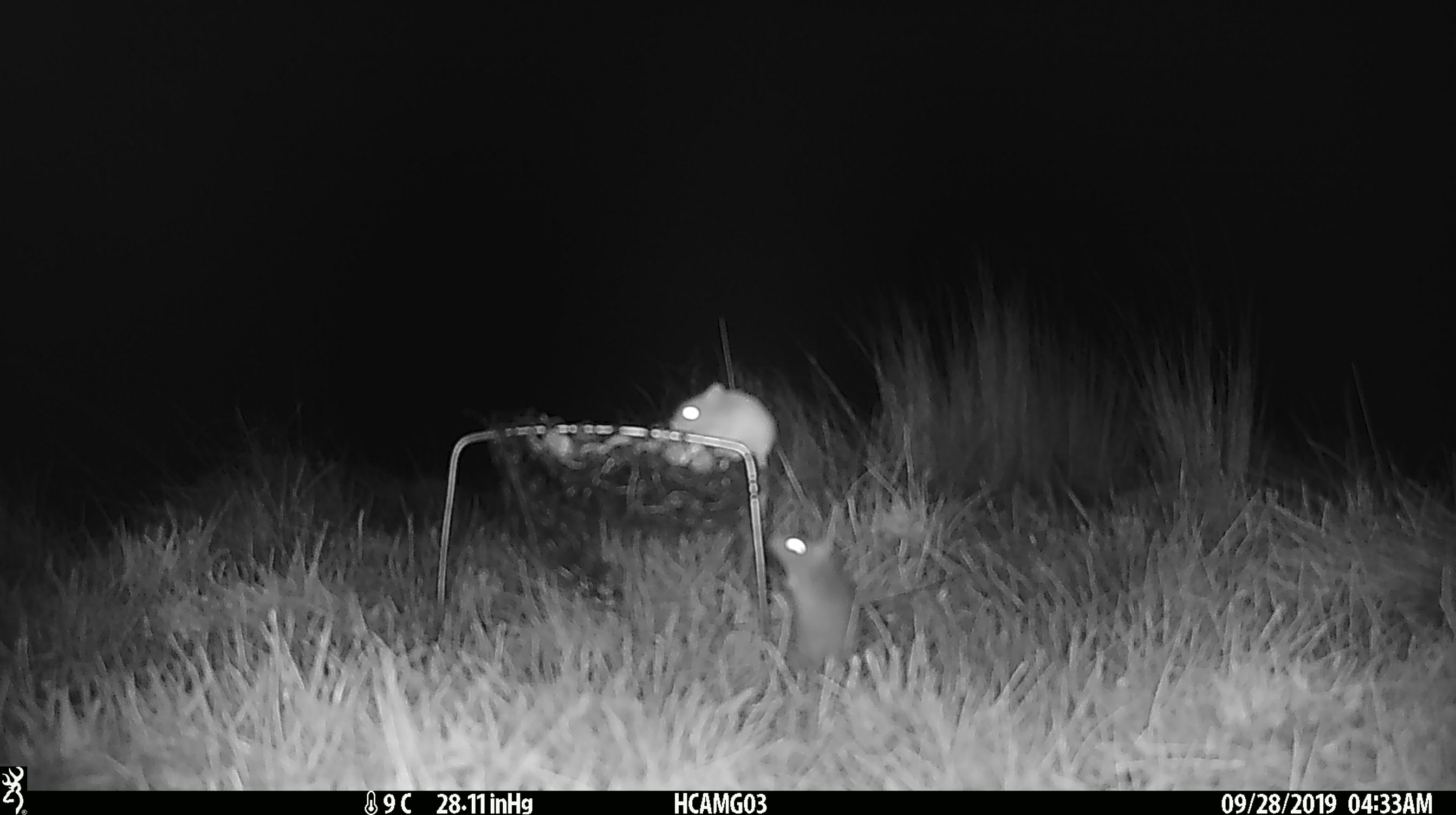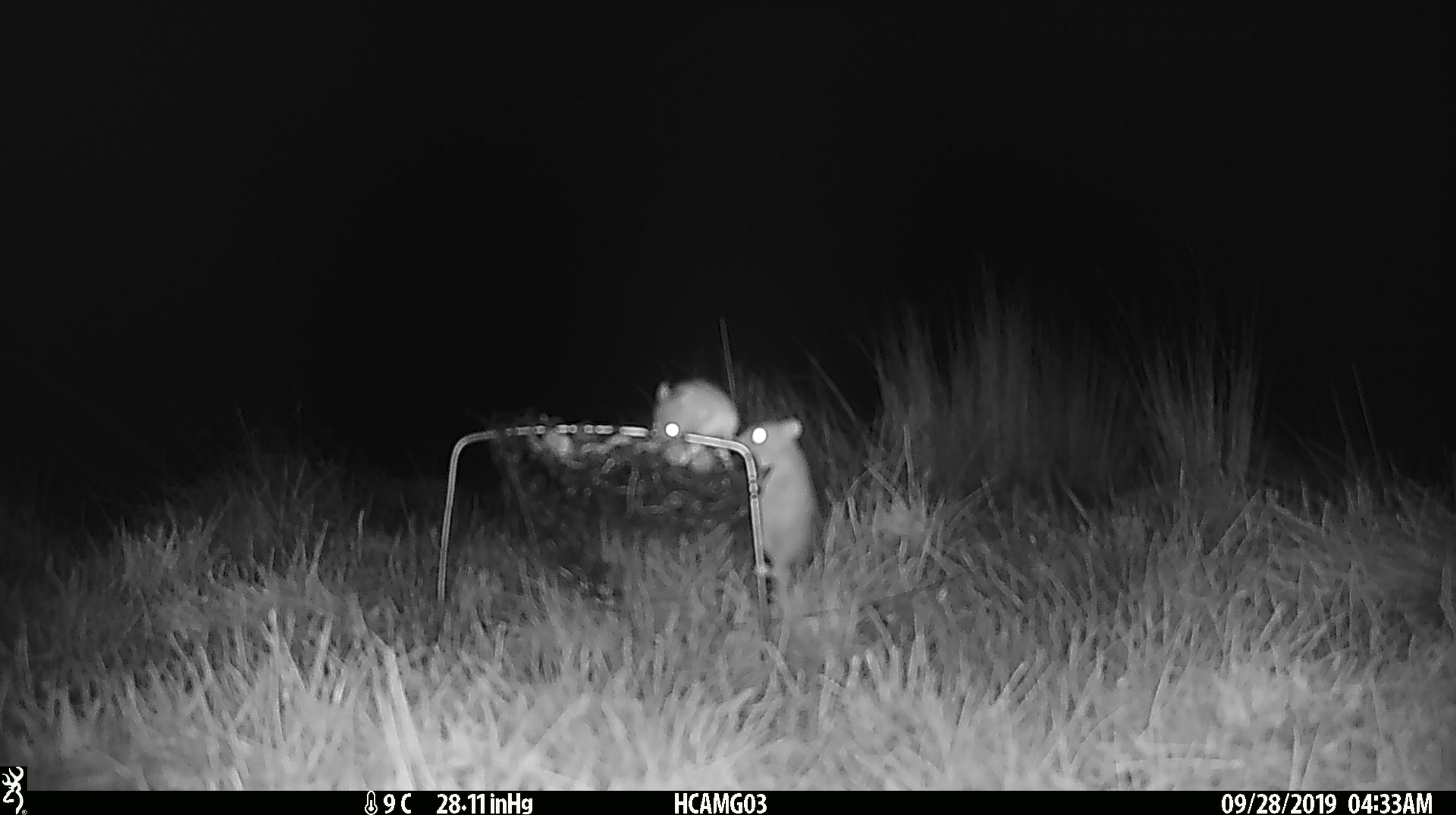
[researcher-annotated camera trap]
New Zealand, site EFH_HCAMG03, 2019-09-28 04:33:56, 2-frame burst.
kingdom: Animalia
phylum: Chordata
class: Mammalia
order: Rodentia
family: Muridae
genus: Mus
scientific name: Mus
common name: mouse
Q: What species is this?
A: Mouse (Mus).